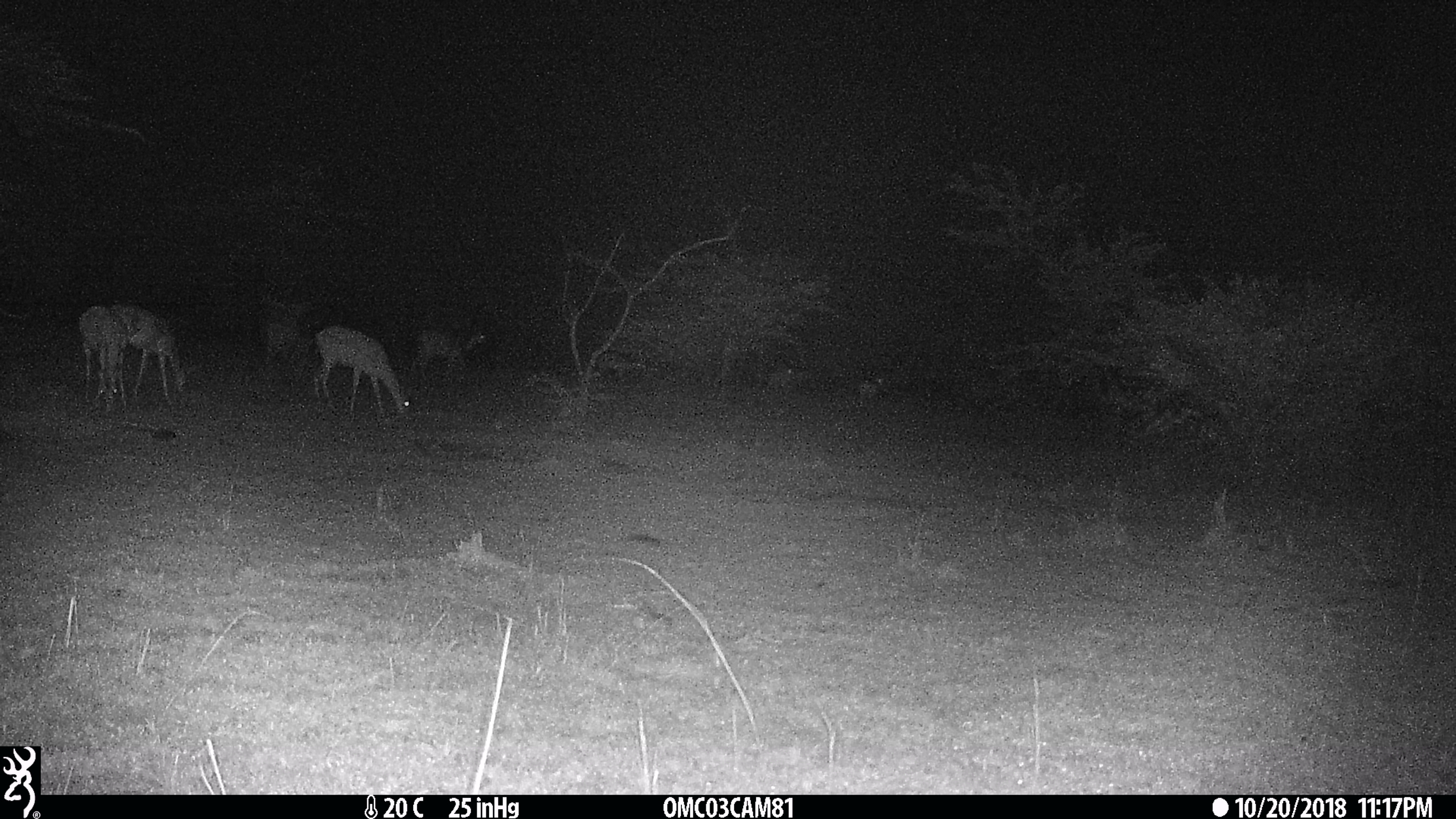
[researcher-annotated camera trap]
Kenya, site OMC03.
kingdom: Animalia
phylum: Chordata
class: Mammalia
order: Artiodactyla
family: Bovidae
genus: Aepyceros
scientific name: Aepyceros melampus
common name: impala